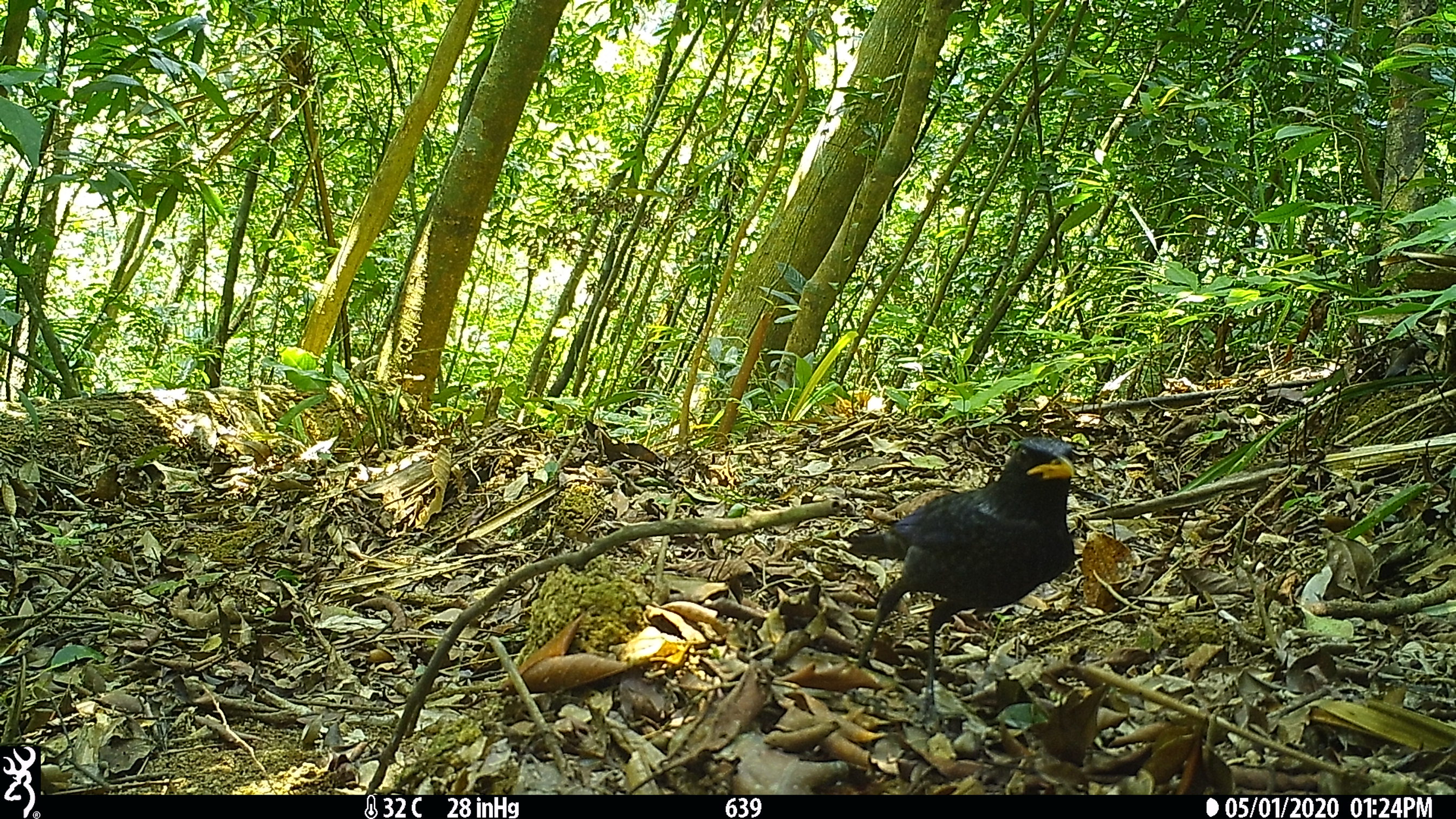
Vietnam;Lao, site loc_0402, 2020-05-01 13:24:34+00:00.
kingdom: Animalia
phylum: Chordata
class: Aves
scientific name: Aves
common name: bird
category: unidentified bird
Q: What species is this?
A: Unidentified bird (bird) (Aves).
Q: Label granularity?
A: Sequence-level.